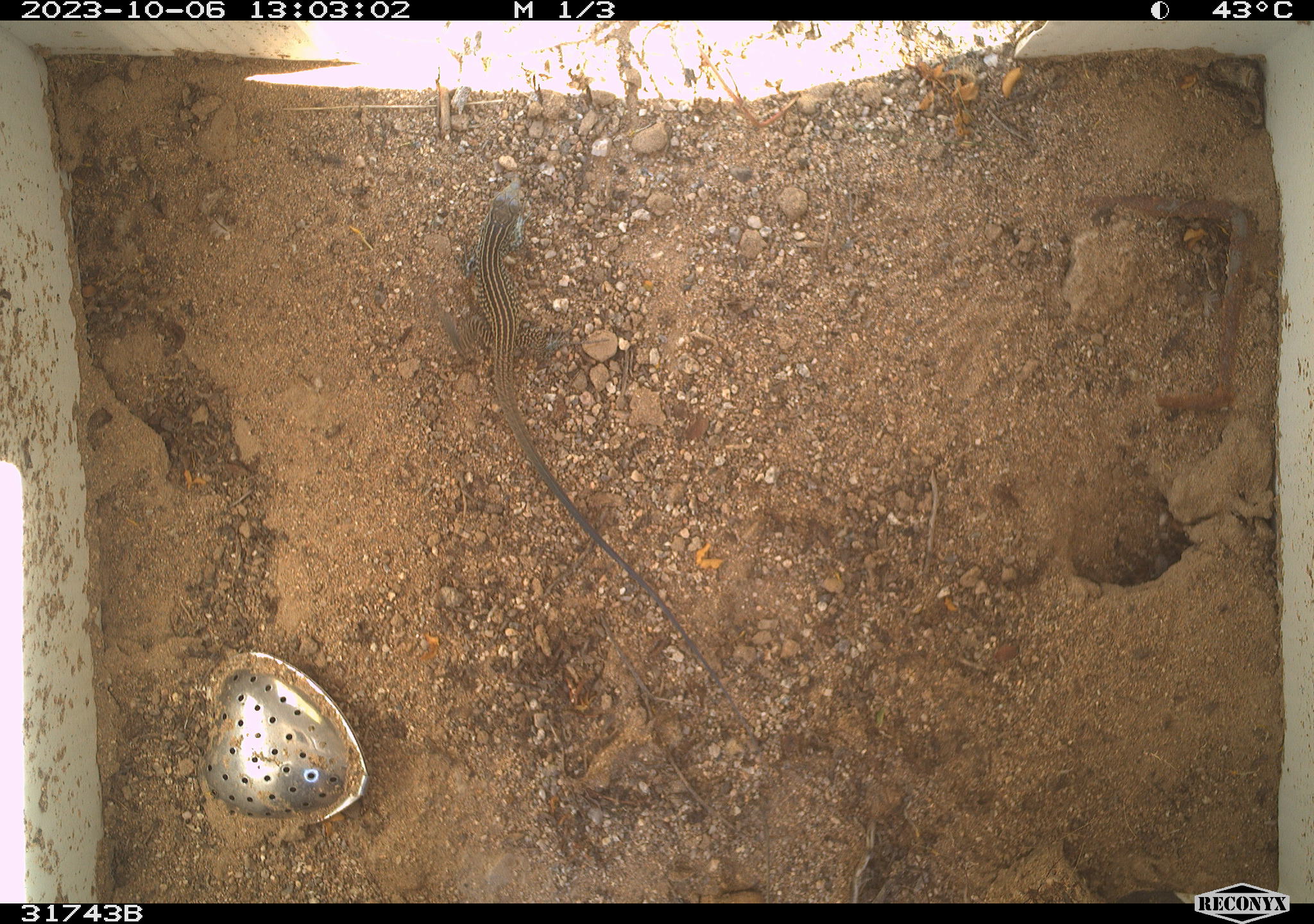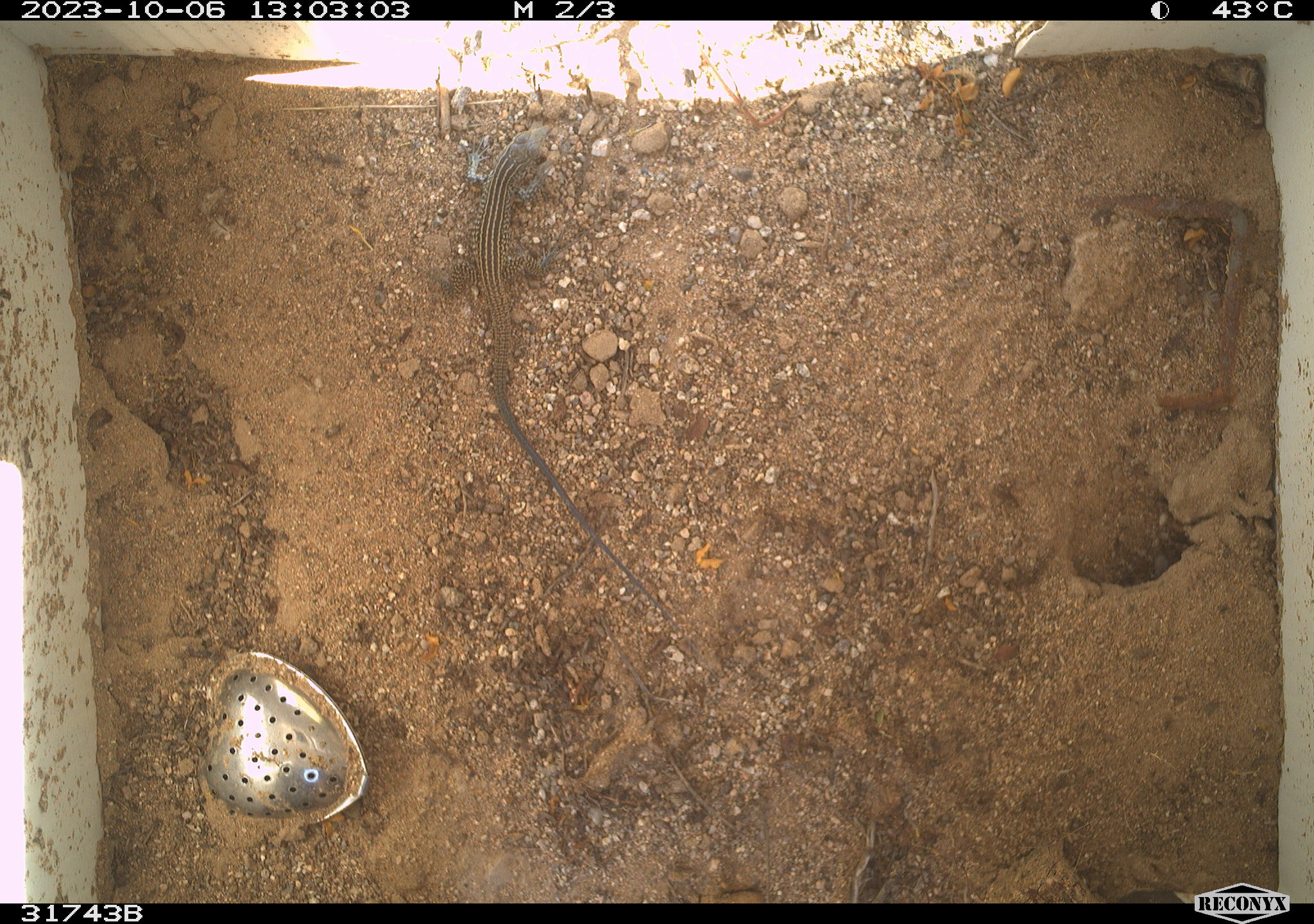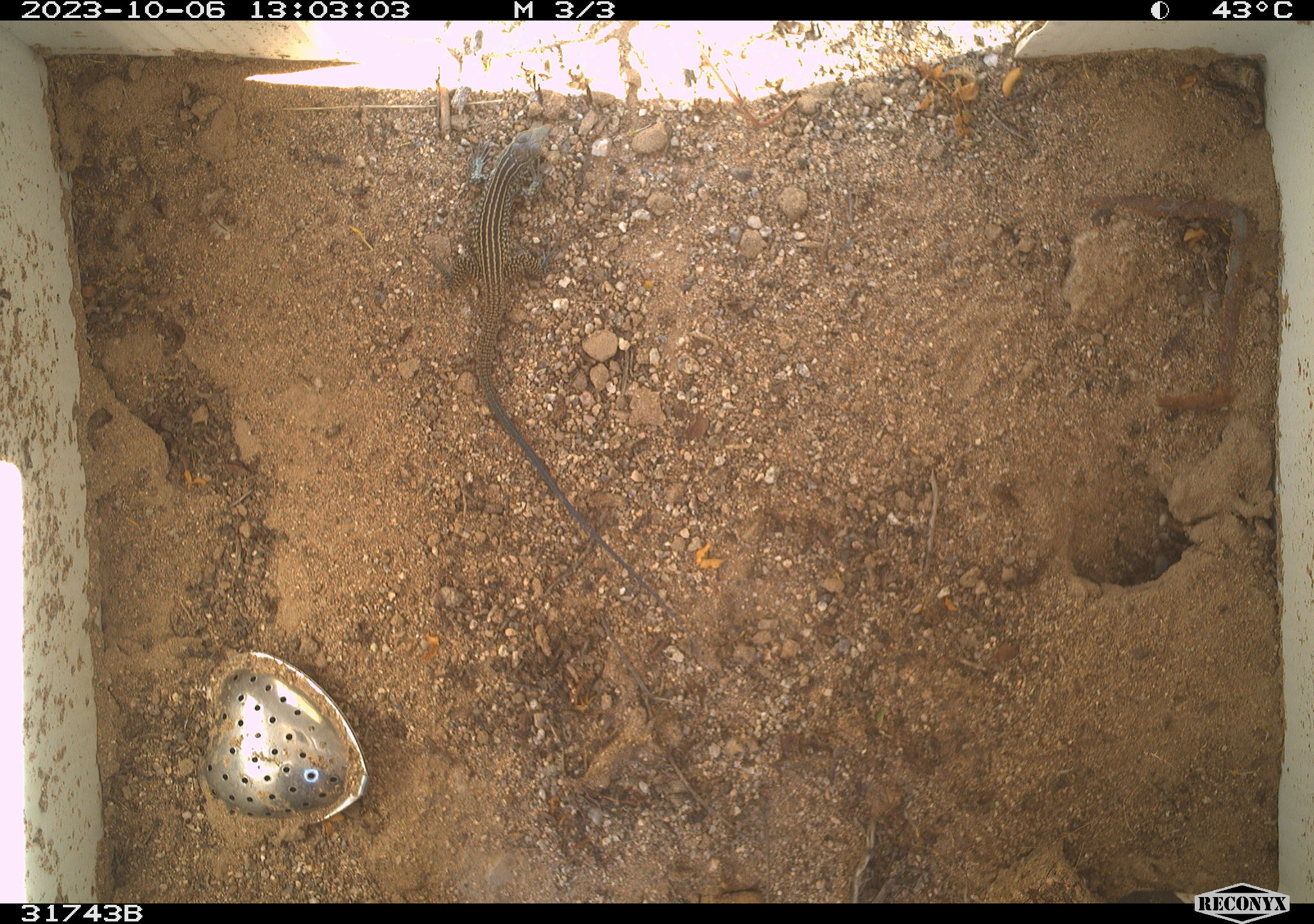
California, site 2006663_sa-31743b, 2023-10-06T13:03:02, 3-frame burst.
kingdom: Animalia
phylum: Chordata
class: Reptilia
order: Squamata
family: Teiidae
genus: Aspidoscelis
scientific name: Aspidoscelis tigris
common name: western whiptail